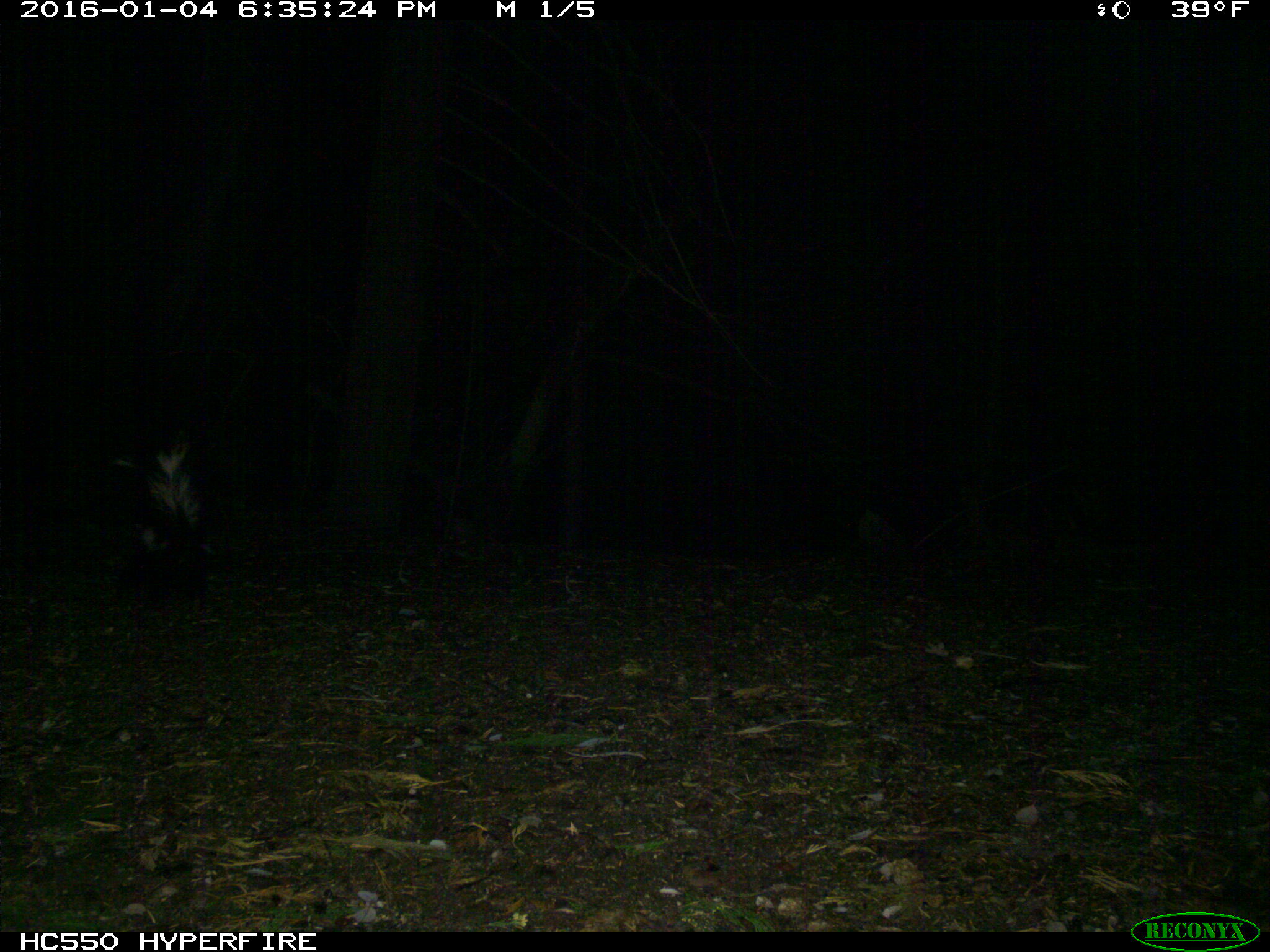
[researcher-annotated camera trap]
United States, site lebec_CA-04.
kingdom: Animalia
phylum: Chordata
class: Mammalia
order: Carnivora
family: Mephitidae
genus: Mephitis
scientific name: Mephitis mephitis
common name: striped skunk